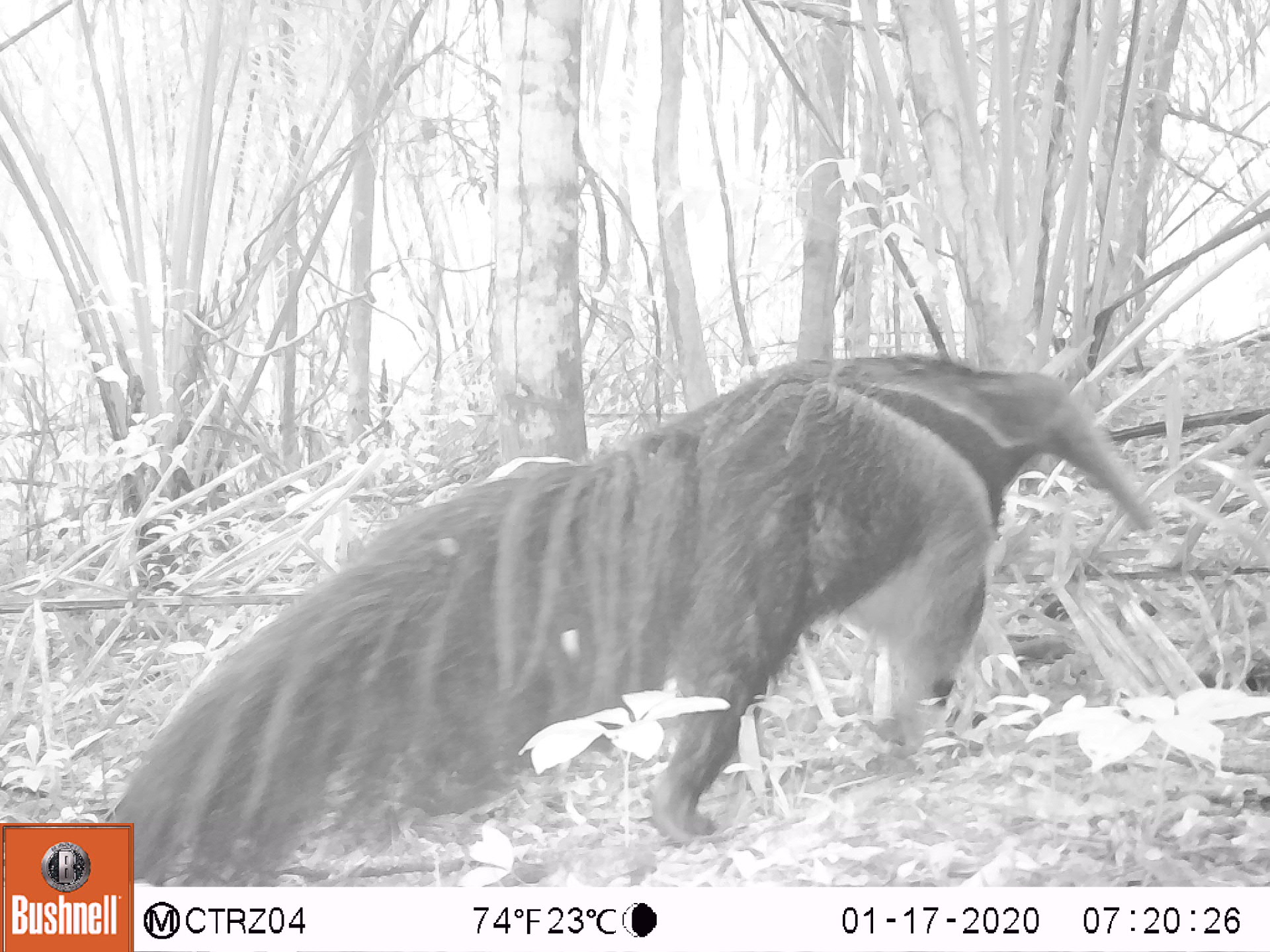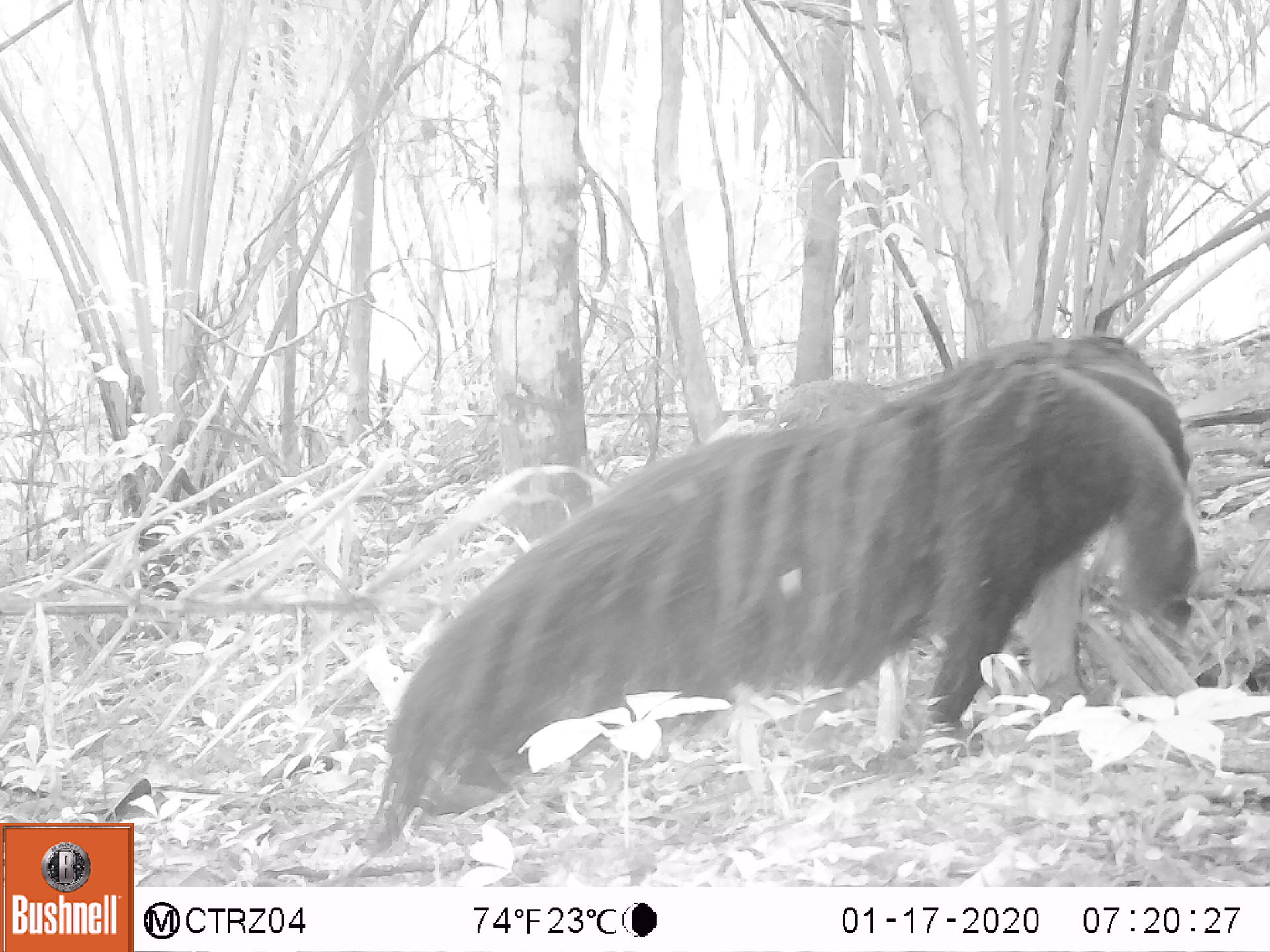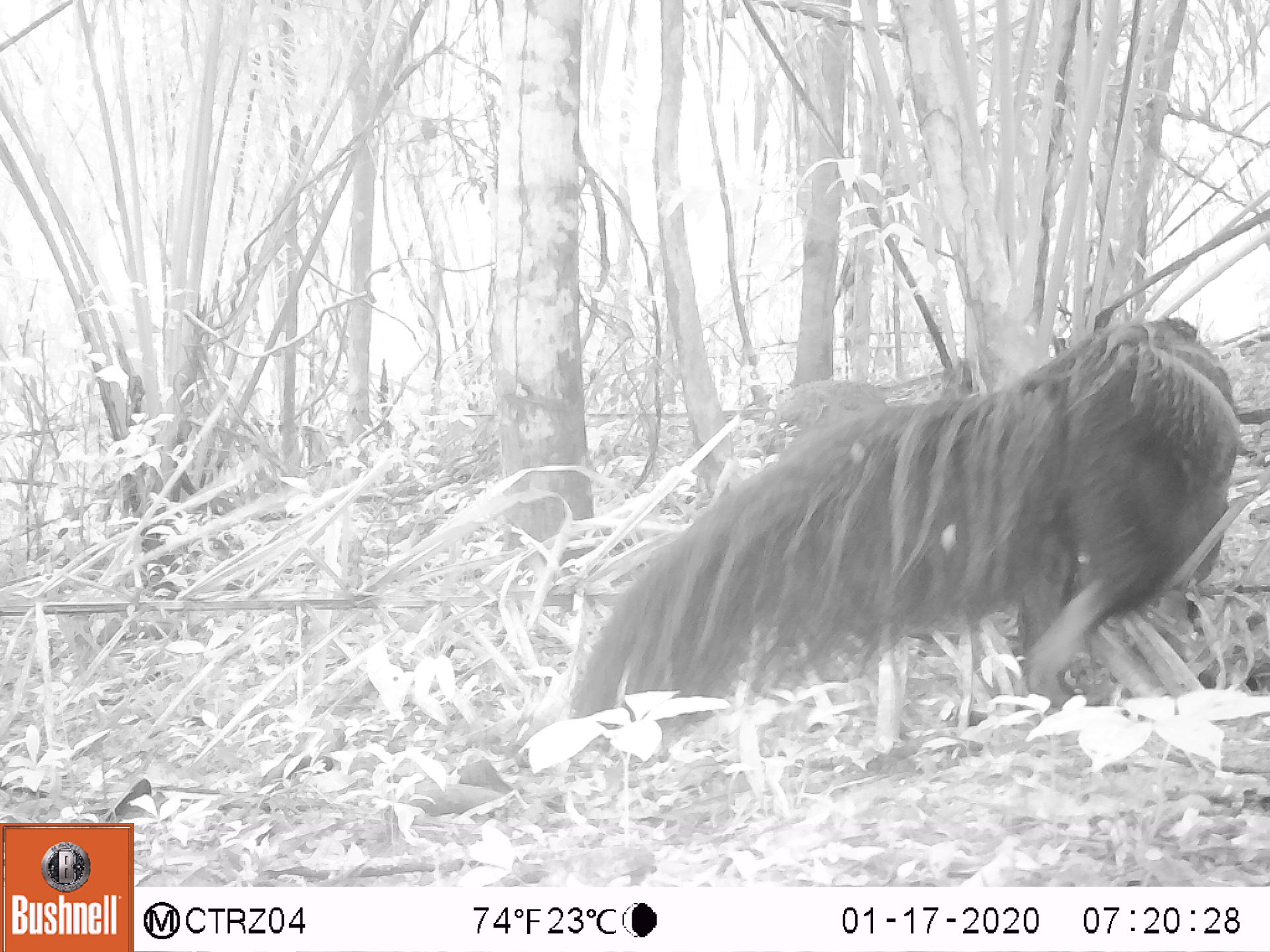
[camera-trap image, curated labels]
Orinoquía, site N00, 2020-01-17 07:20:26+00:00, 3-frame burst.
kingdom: Animalia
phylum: Chordata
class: Mammalia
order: Pilosa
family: Myrmecophagidae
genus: Myrmecophaga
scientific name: Myrmecophaga tridactyla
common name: giant anteater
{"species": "giant anteater (Myrmecophaga tridactyla)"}